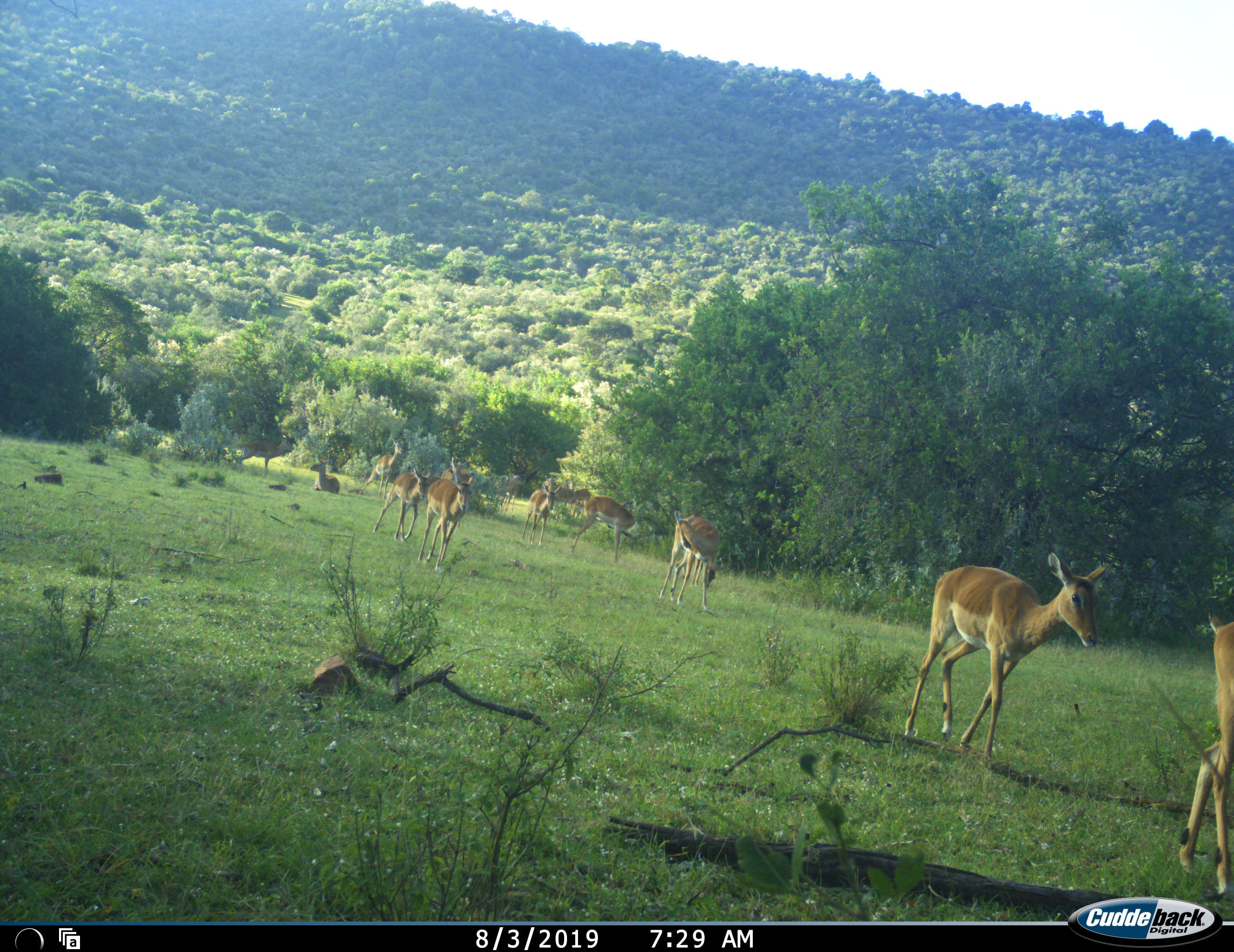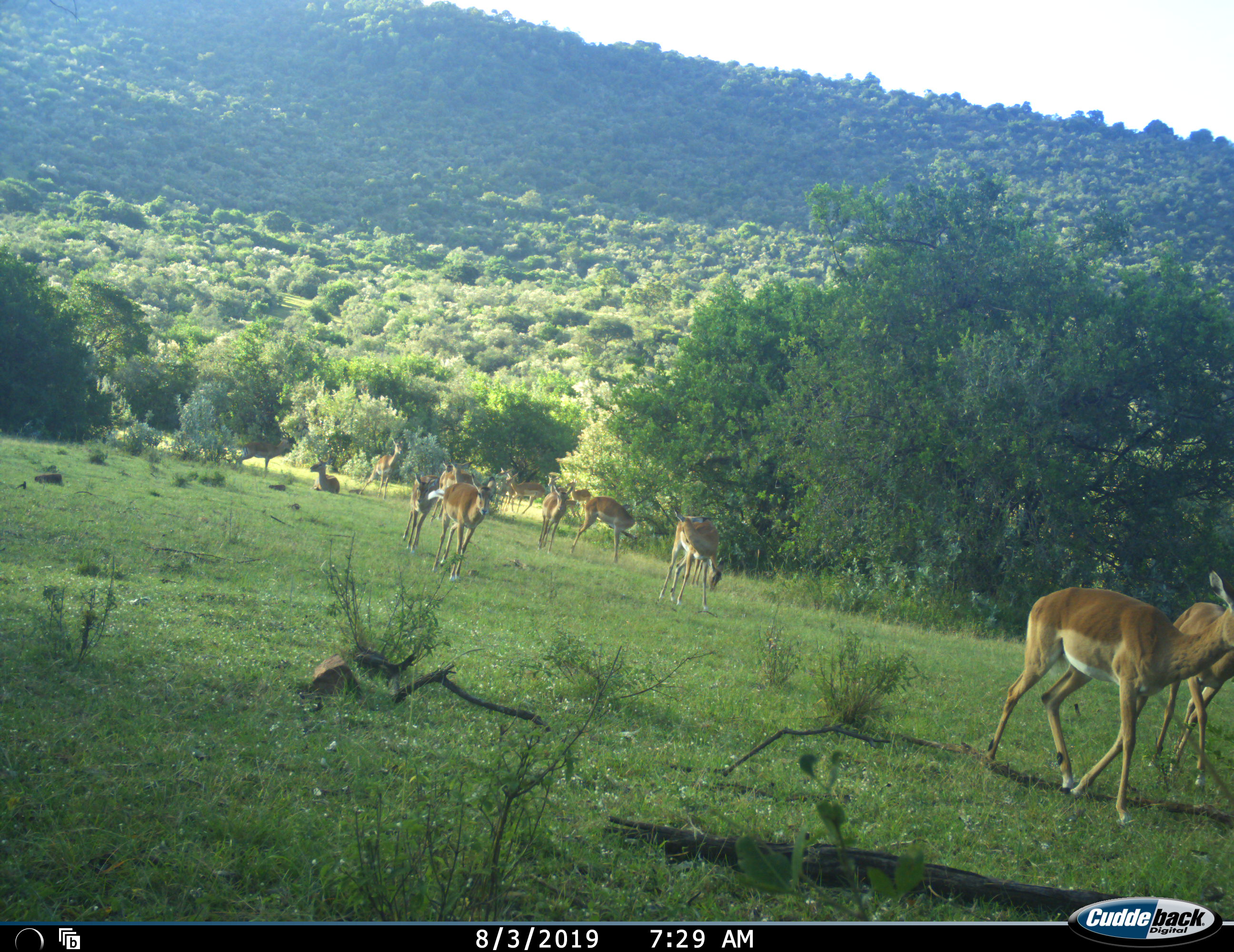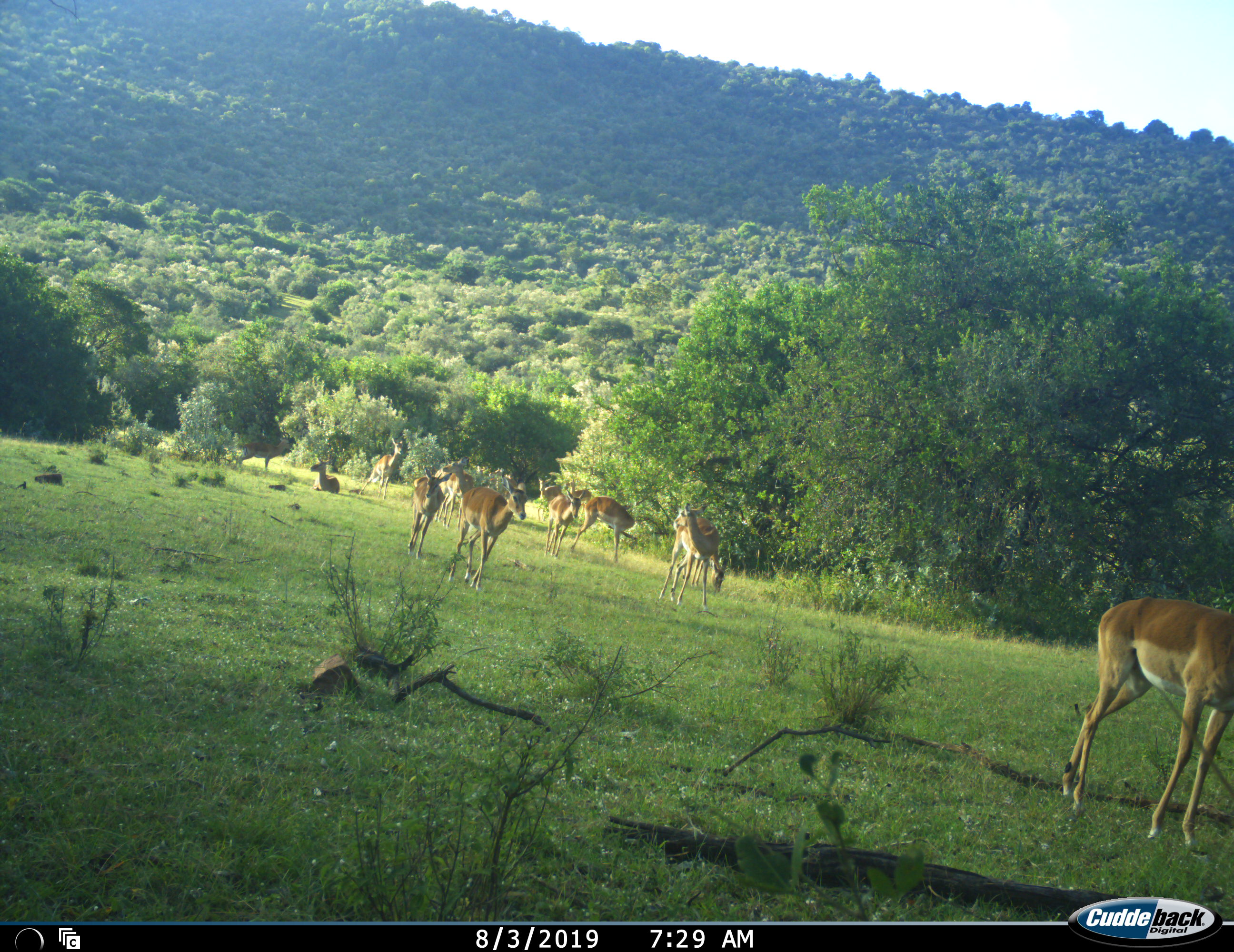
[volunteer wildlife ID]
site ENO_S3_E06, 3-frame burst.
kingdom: Animalia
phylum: Chordata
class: Mammalia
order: Artiodactyla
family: Bovidae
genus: Aepyceros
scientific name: Aepyceros melampus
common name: impala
Impala (Aepyceros melampus), count 11-50. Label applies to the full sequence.